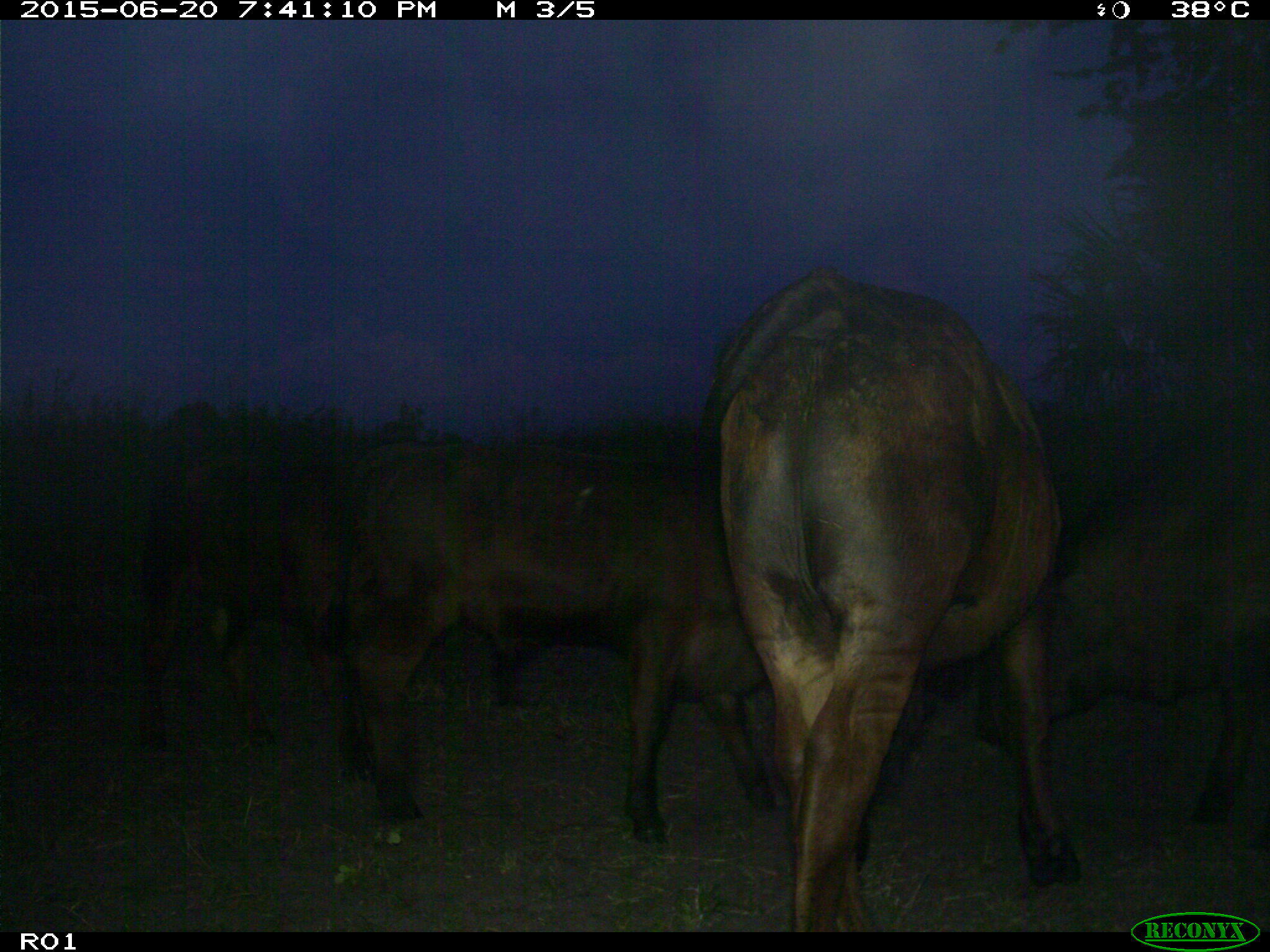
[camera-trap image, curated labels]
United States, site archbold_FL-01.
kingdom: Animalia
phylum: Chordata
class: Mammalia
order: Artiodactyla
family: Bovidae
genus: Bos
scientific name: Bos taurus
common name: domestic cow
Bos taurus (domestic cow).